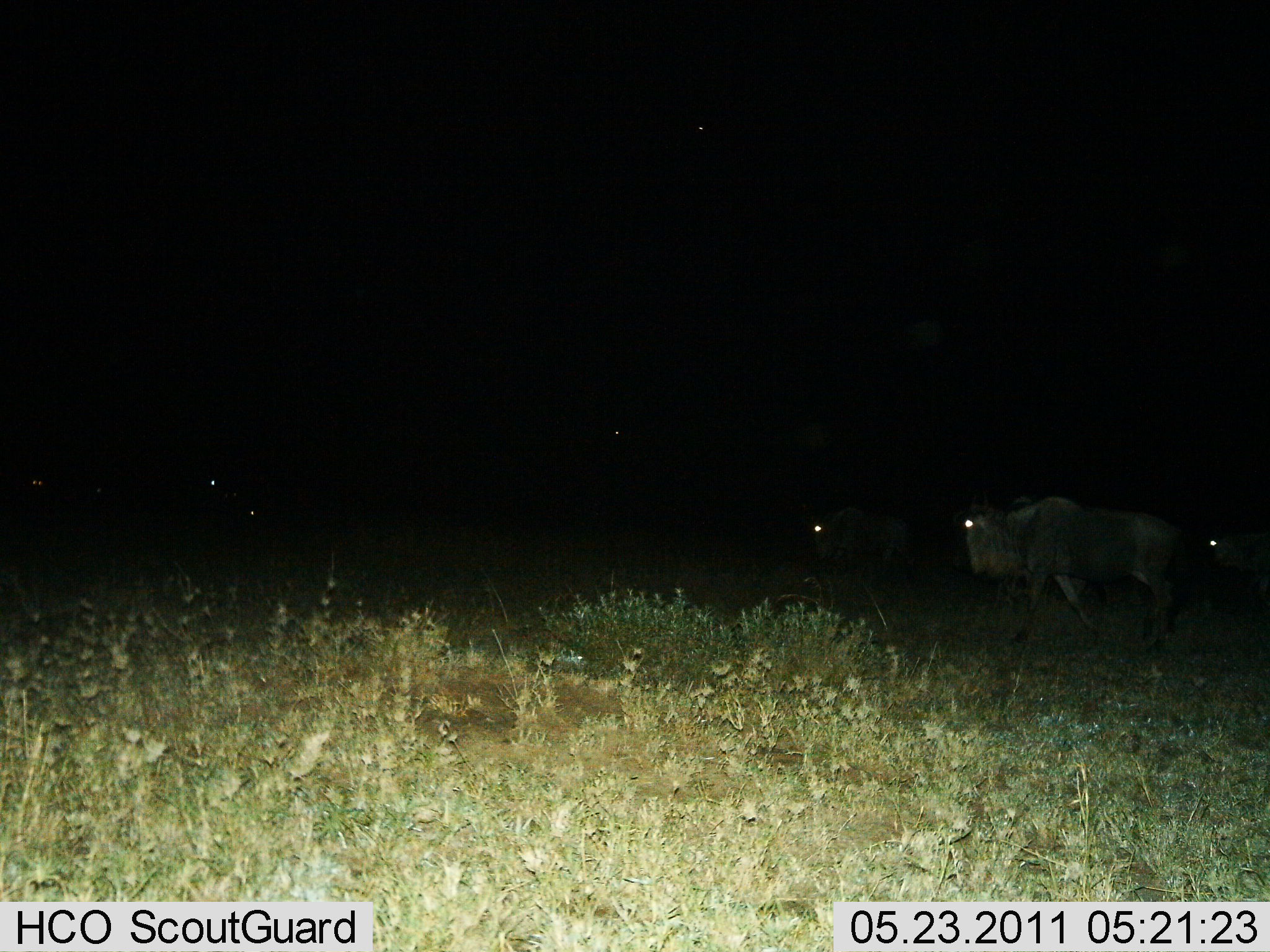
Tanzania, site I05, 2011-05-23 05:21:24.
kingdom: Animalia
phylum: Chordata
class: Mammalia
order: Artiodactyla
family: Bovidae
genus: Connochaetes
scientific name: Connochaetes taurinus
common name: blue wildebeest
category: wildebeest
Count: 3.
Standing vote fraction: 0%.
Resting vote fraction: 0%.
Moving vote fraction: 92%.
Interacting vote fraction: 8%.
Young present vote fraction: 0%.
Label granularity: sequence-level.